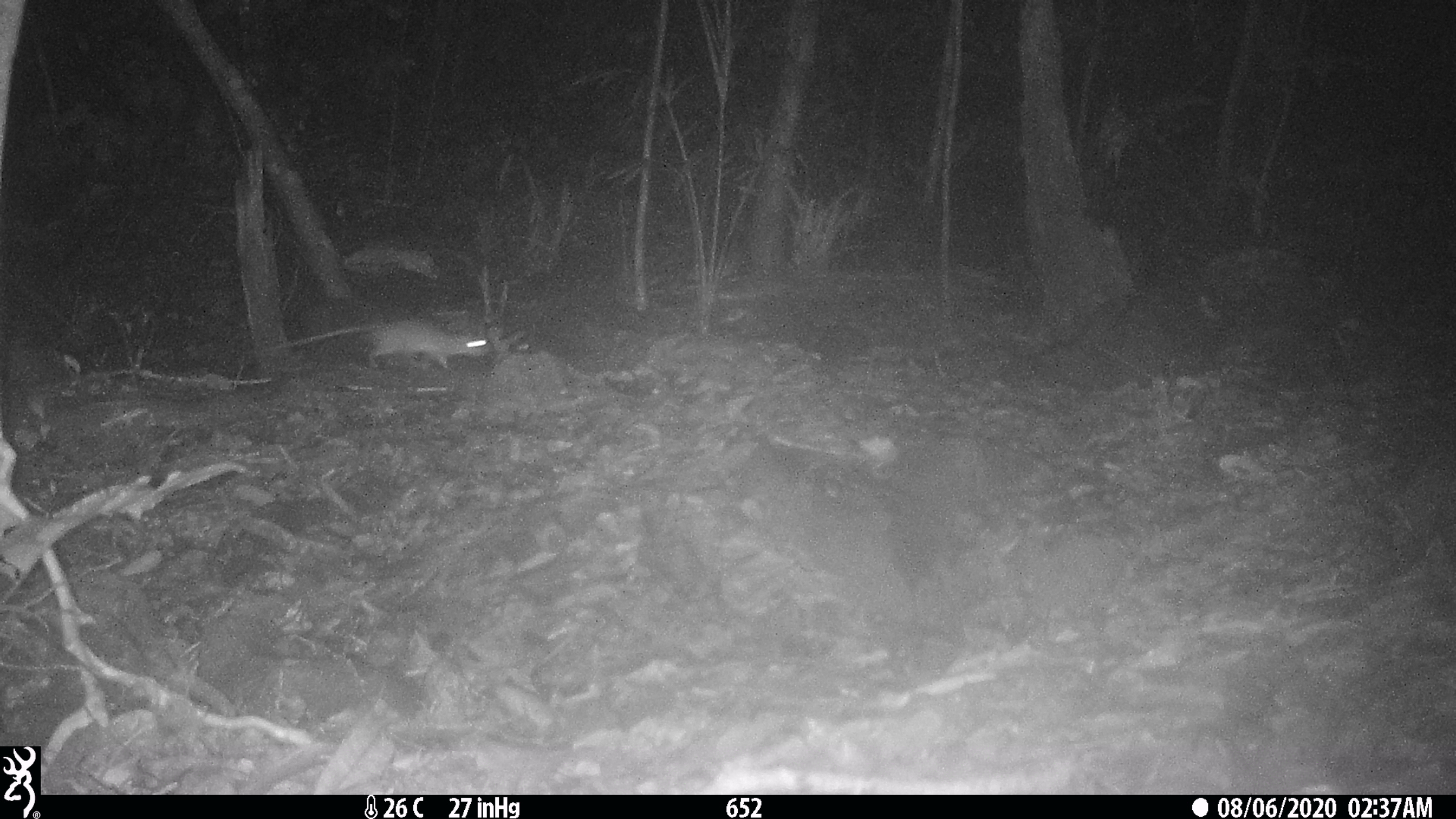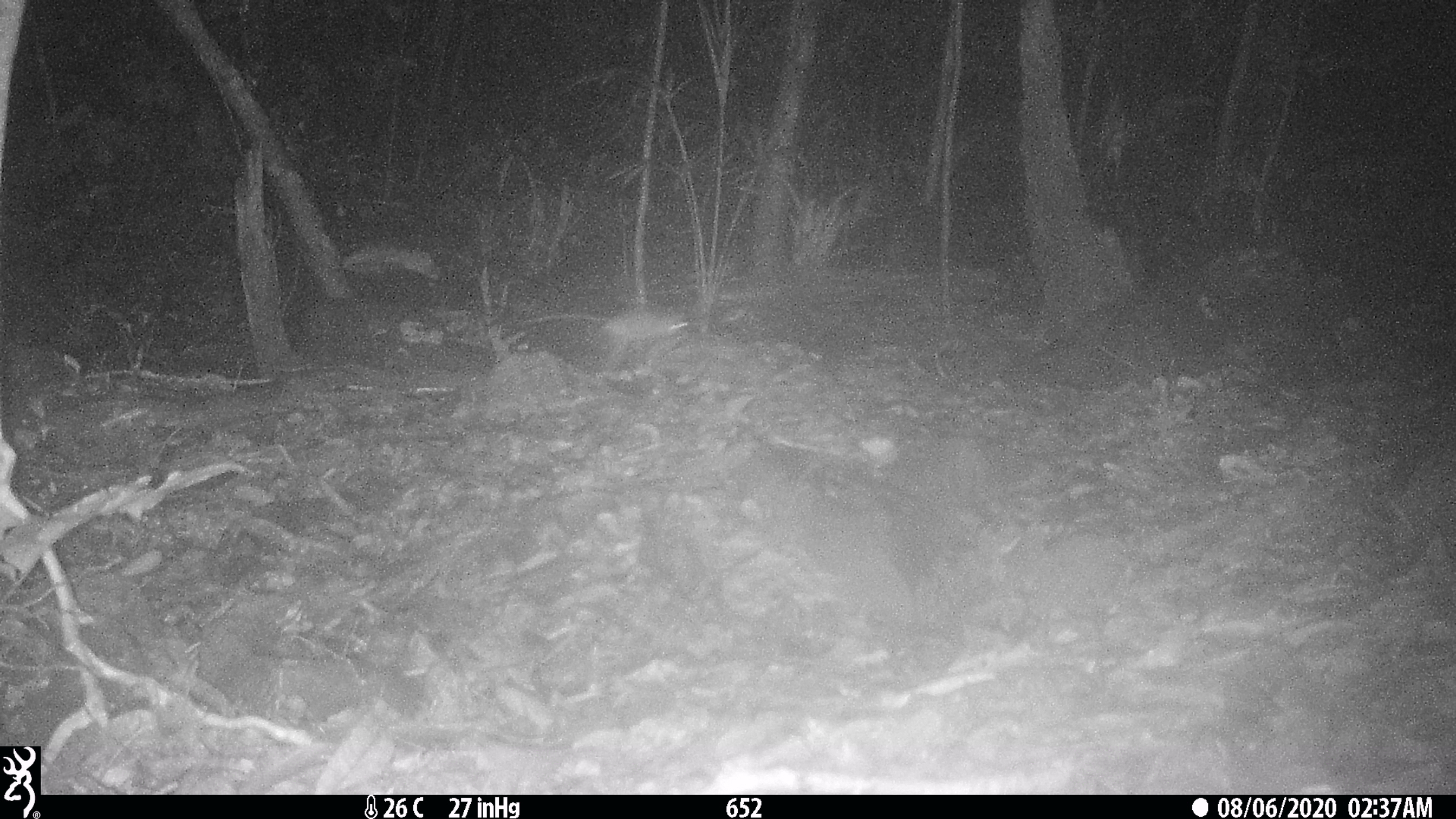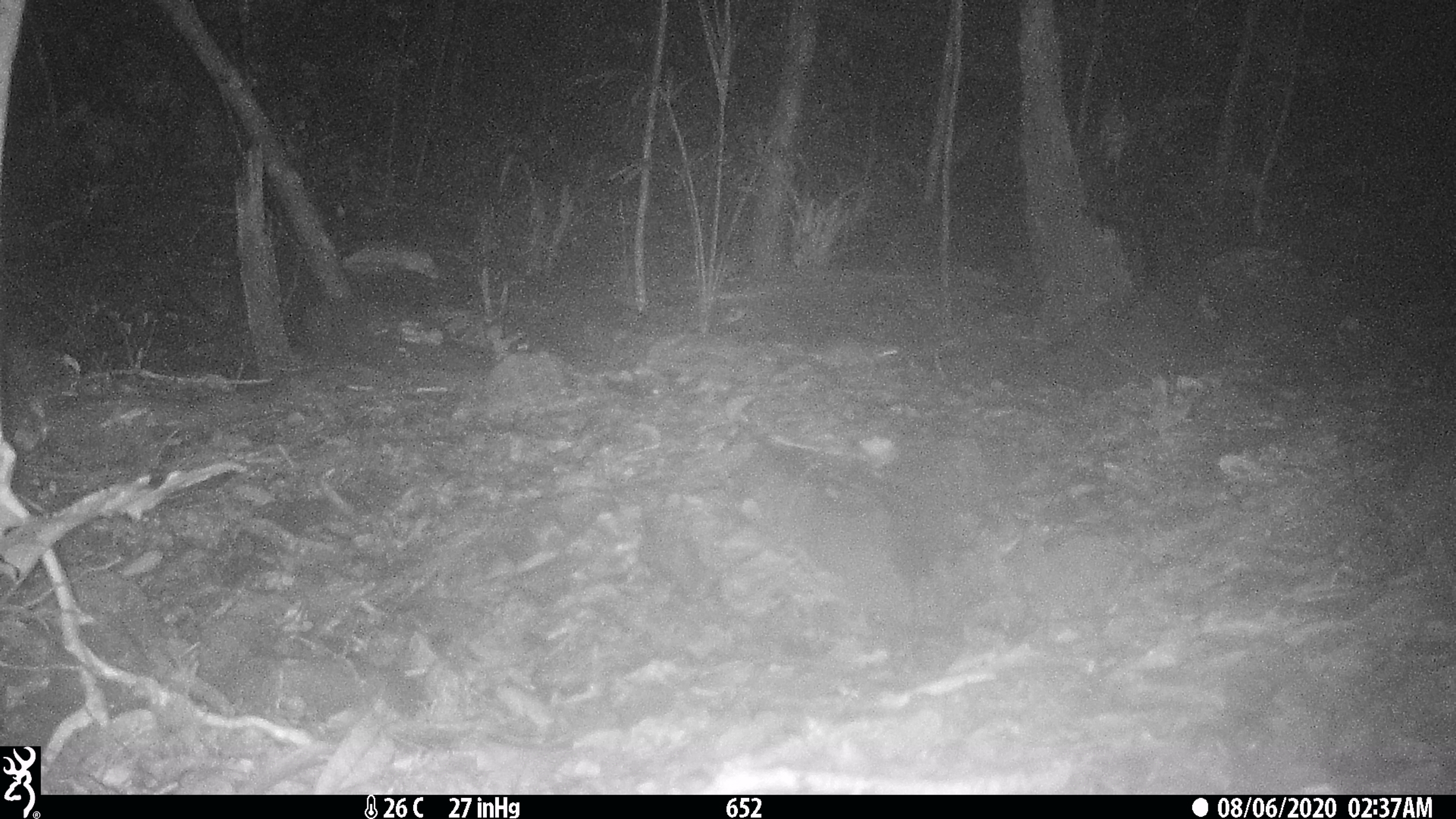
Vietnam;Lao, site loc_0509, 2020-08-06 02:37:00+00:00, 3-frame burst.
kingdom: Animalia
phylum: Chordata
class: Mammalia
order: Rodentia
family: Muridae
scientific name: Muridae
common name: old-world mice and rats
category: unidentified murid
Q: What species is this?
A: Unidentified murid (old-world mice and rats) (Muridae).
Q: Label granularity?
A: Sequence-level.